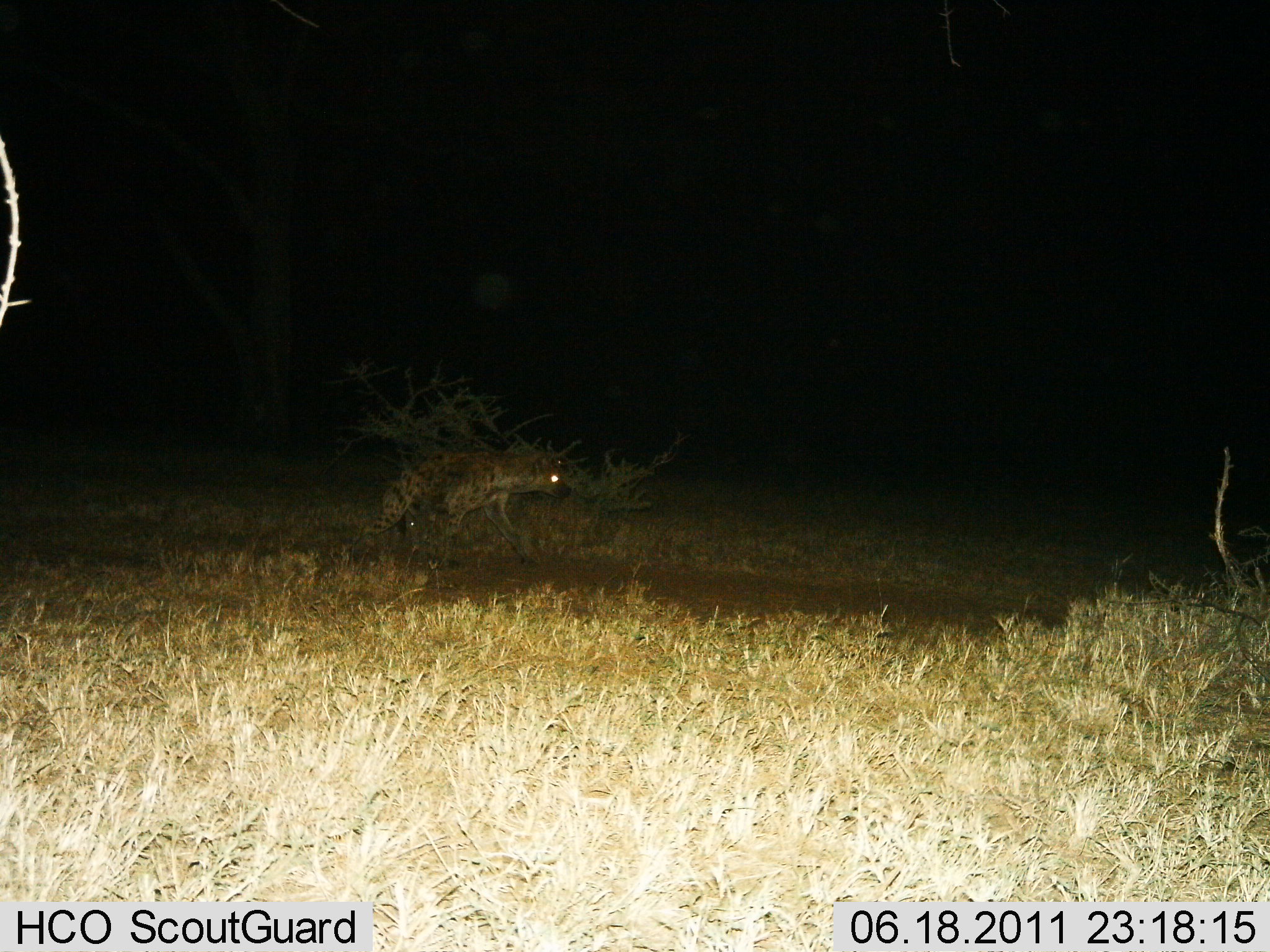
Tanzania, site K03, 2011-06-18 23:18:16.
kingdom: Animalia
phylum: Chordata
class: Mammalia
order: Carnivora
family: Hyaenidae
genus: Crocuta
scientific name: Crocuta crocuta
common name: spotted hyena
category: hyenaspotted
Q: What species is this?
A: Hyenaspotted (spotted hyena) (Crocuta crocuta).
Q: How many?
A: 1.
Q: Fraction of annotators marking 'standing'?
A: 31%.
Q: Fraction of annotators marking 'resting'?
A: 0%.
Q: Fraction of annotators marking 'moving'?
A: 77%.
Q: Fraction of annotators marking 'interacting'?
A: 0%.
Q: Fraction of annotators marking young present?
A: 0%.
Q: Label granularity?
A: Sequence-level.